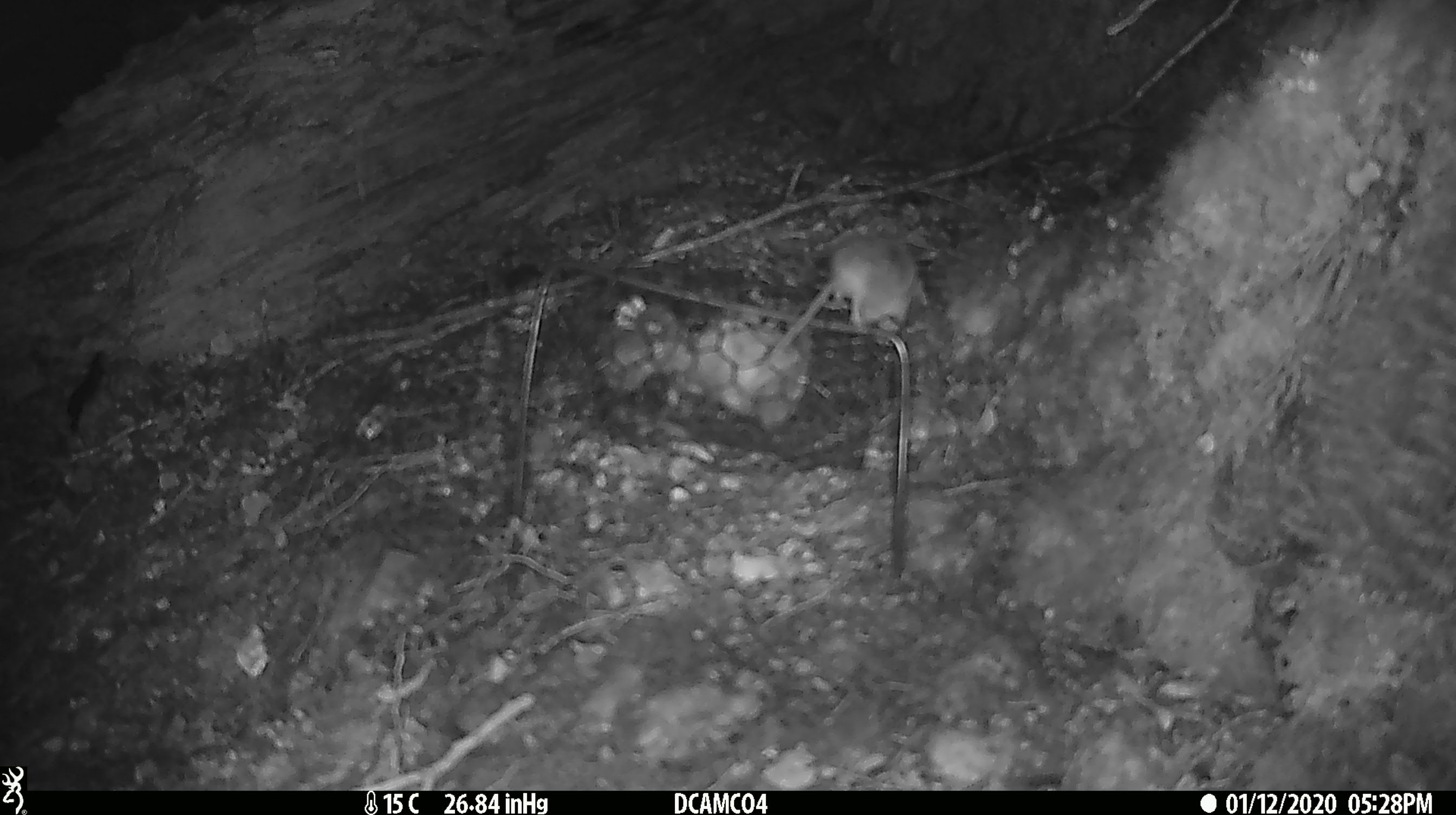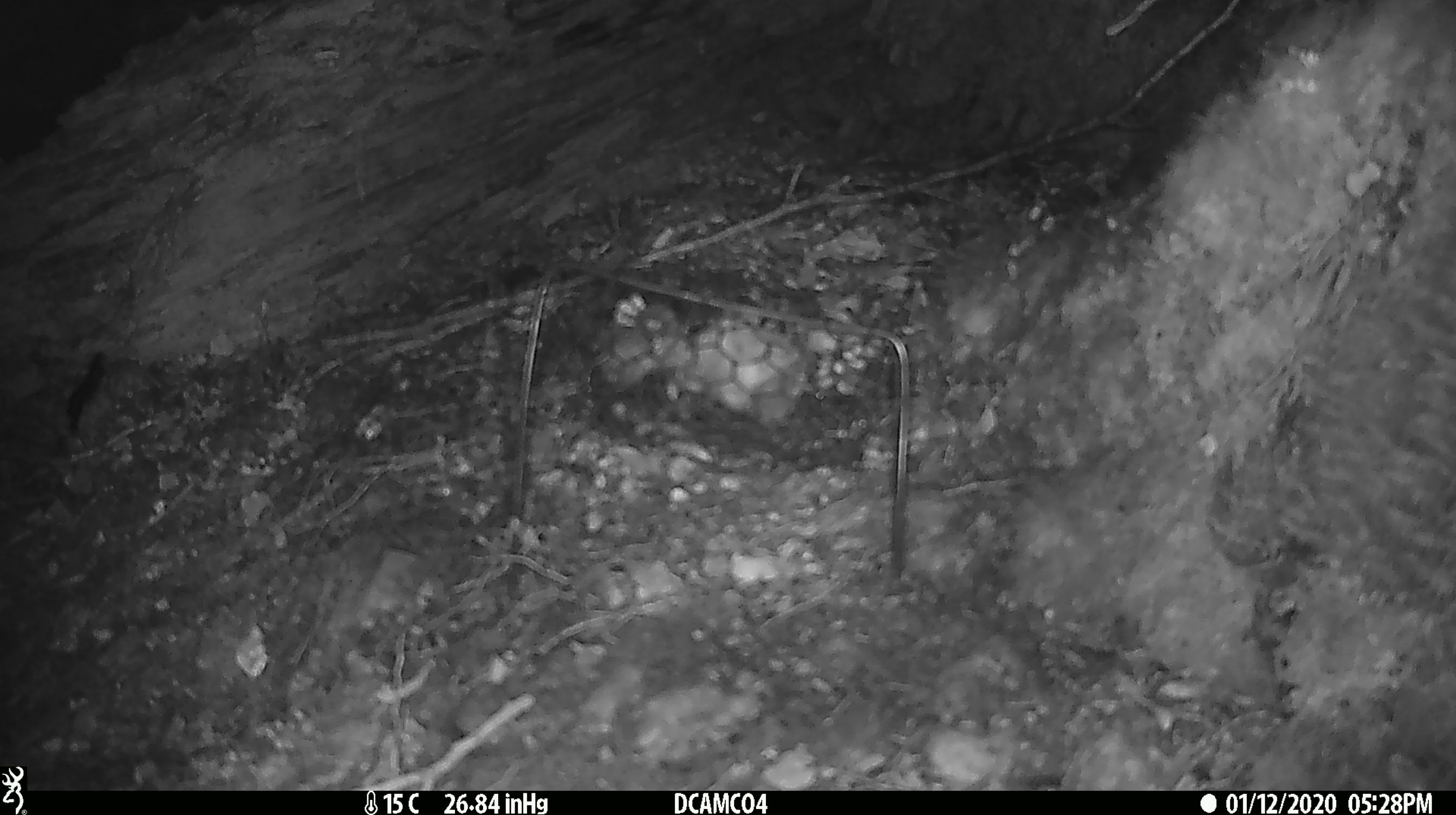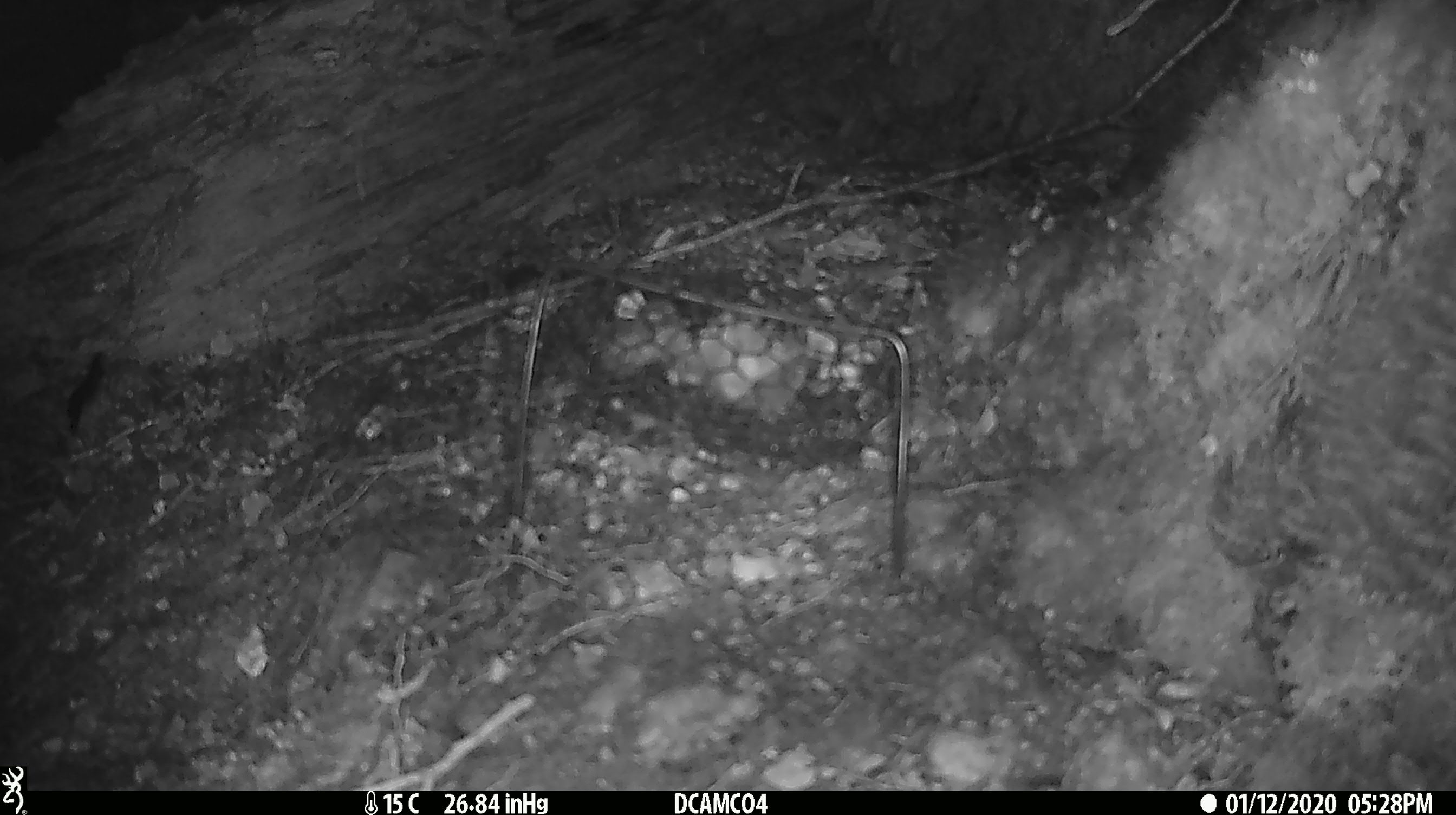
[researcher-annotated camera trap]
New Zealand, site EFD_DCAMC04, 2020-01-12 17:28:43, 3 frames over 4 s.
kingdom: Animalia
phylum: Chordata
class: Mammalia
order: Rodentia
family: Muridae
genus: Mus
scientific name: Mus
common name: mouse